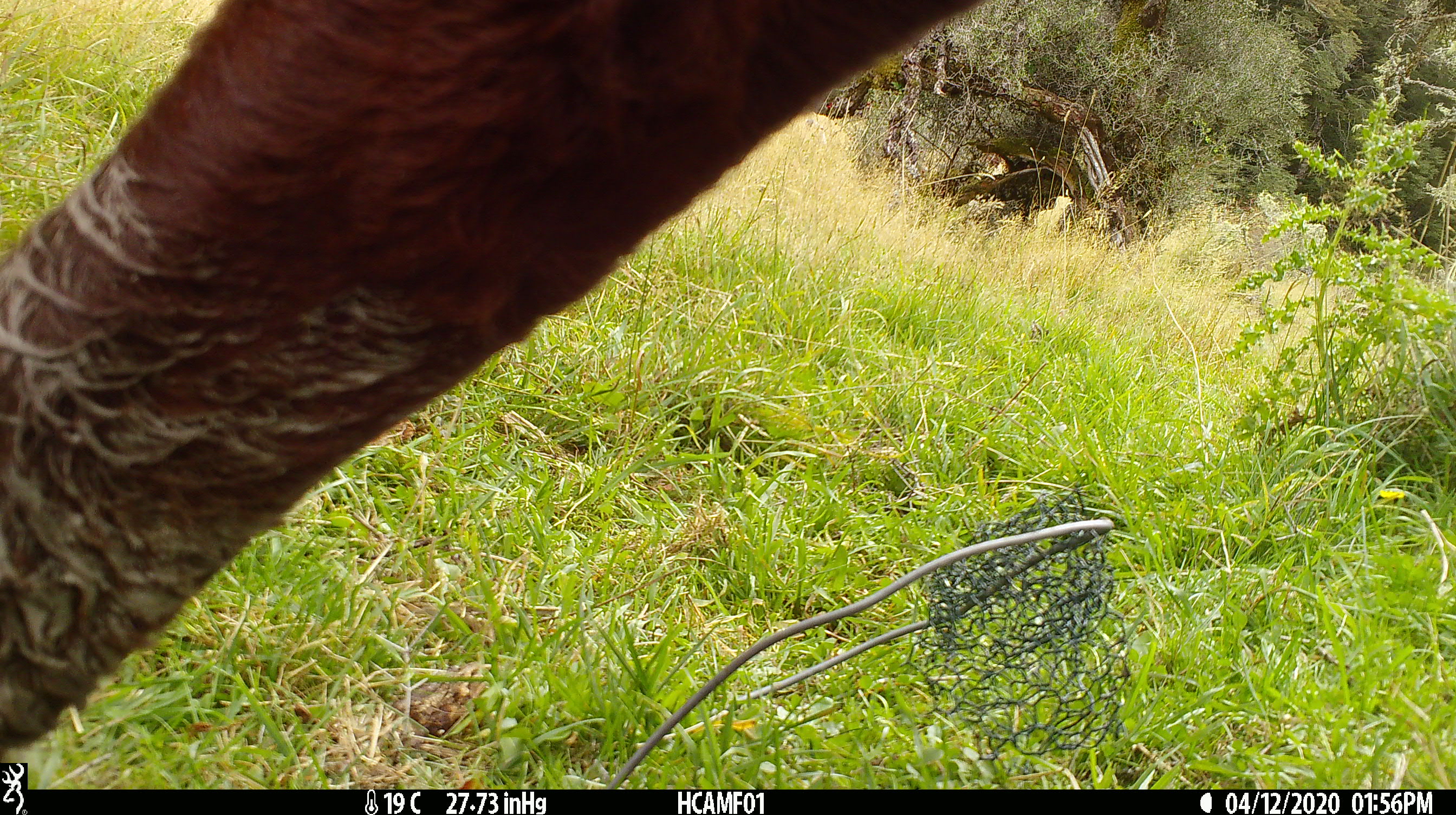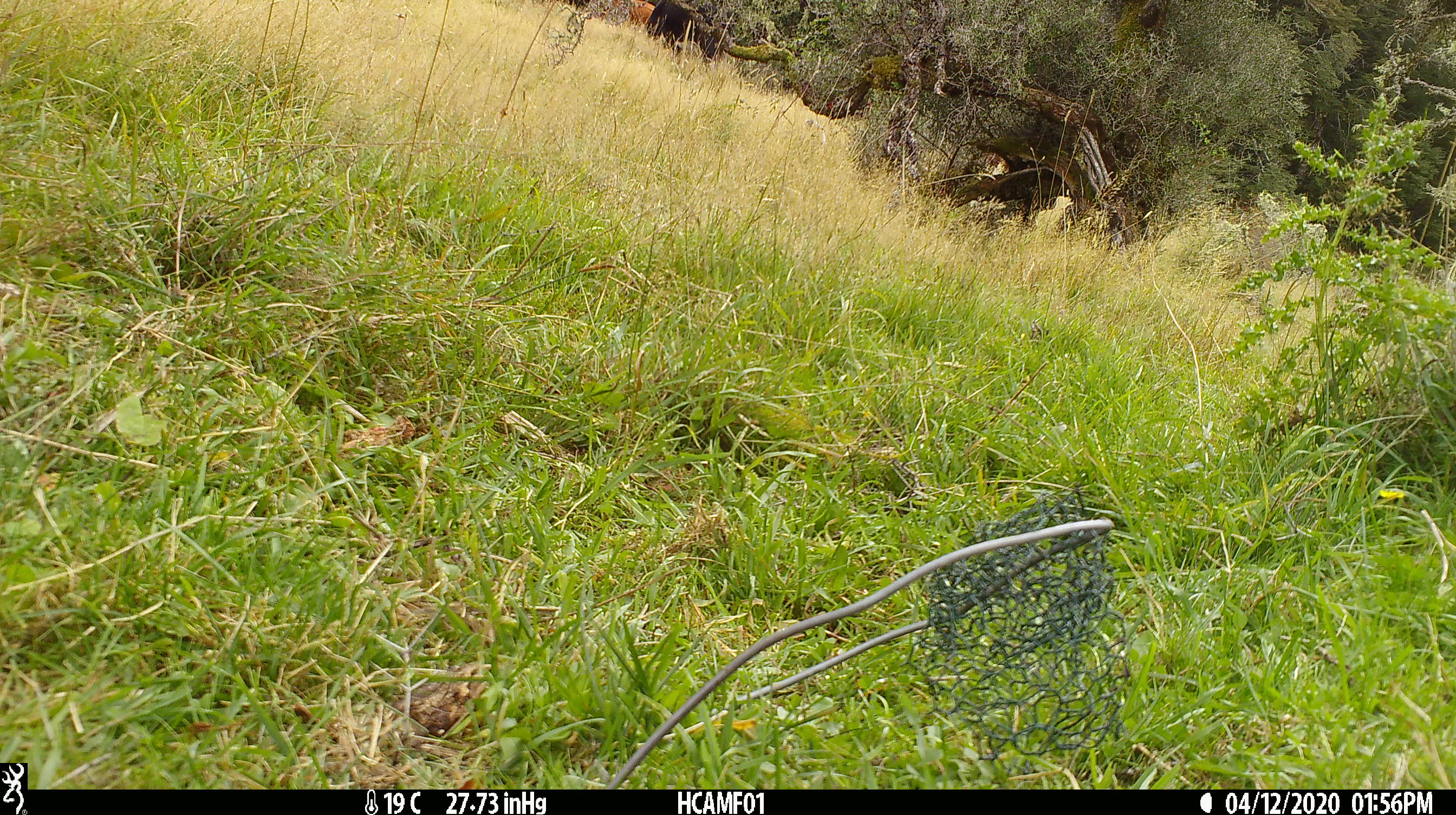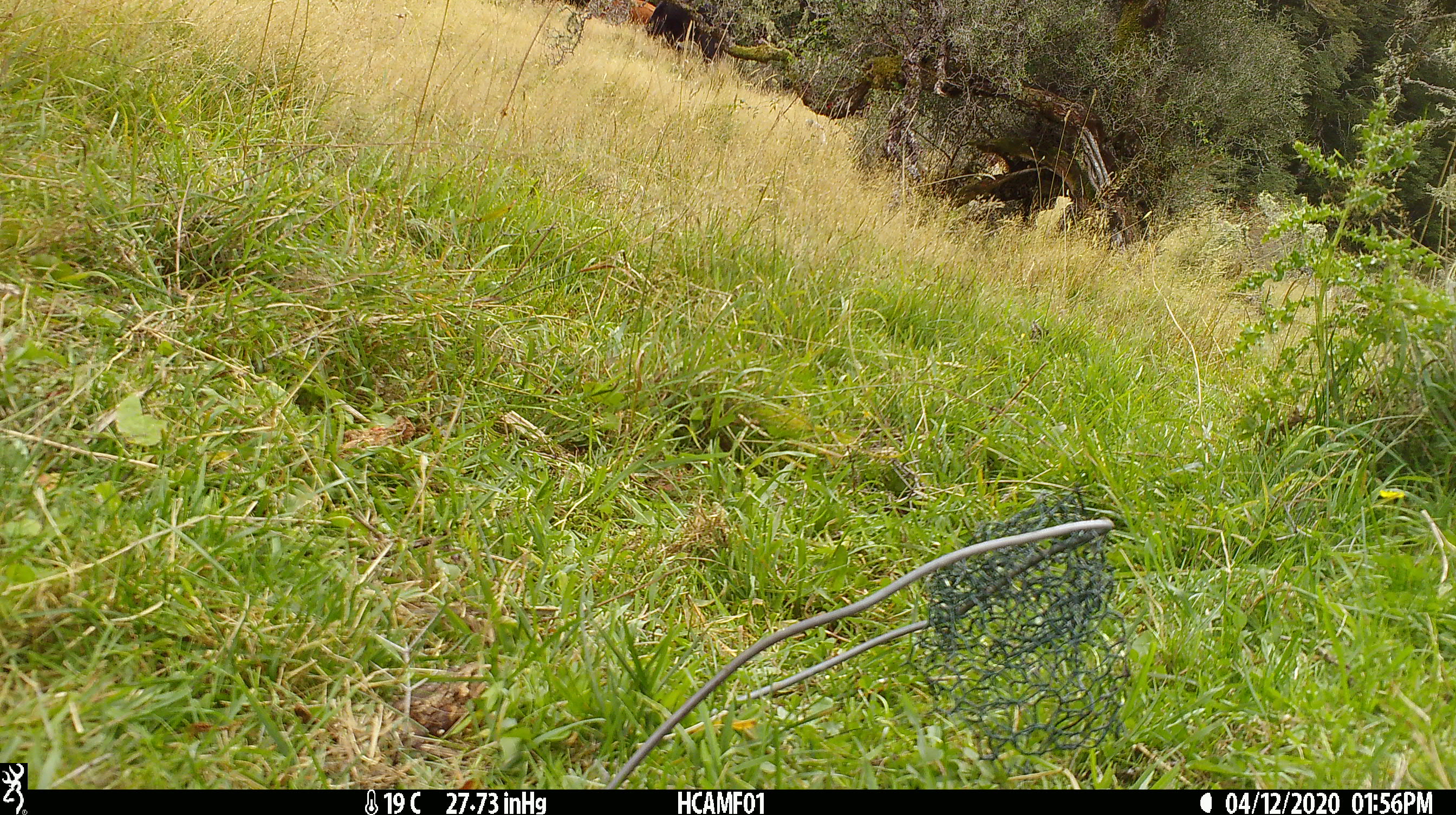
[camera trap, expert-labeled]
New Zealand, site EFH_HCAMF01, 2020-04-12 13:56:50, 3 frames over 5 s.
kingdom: Animalia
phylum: Chordata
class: Mammalia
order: Artiodactyla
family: Bovidae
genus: Bos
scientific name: Bos taurus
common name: domestic cow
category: cow